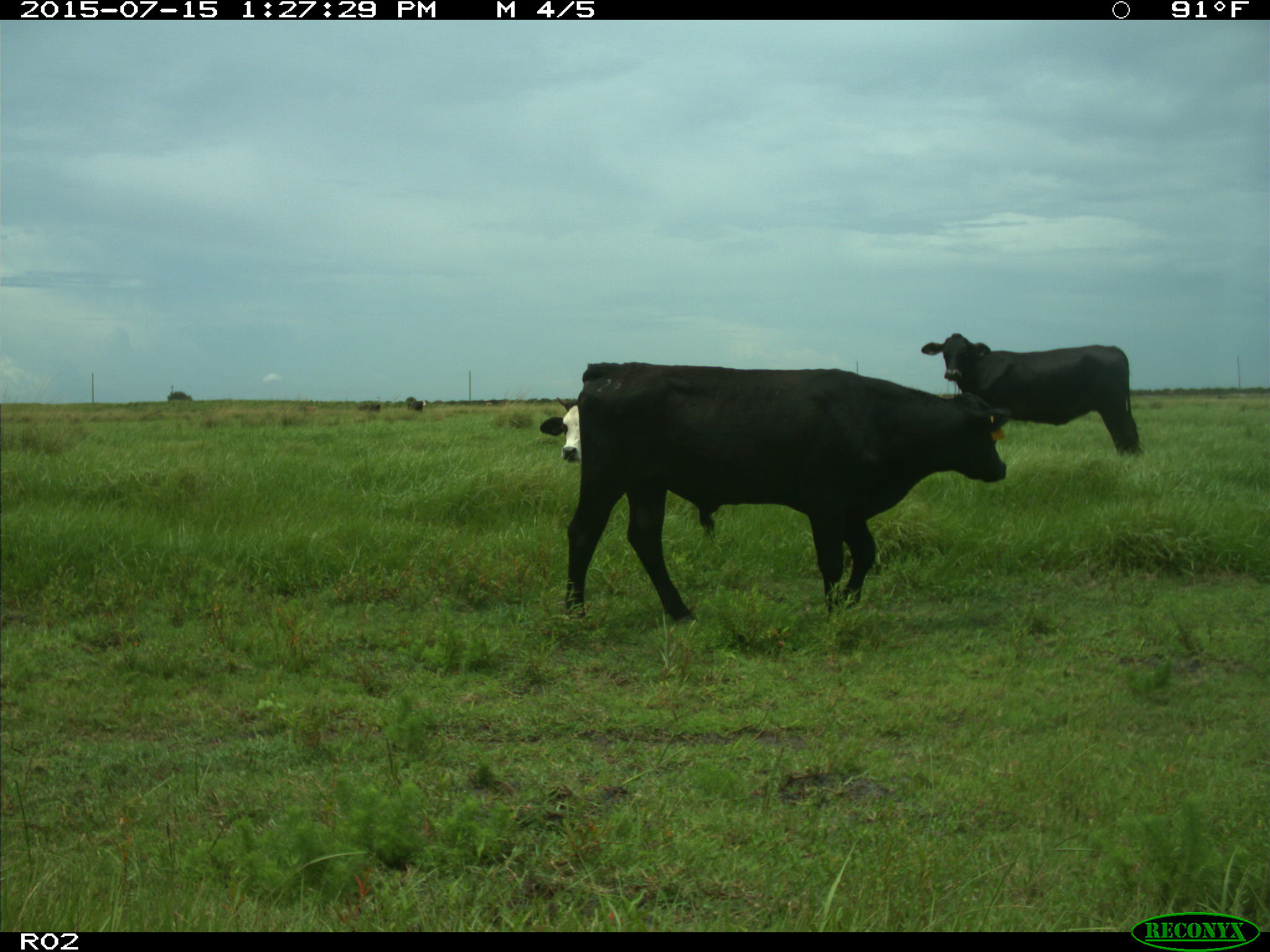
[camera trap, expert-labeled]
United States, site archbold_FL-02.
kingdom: Animalia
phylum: Chordata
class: Mammalia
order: Artiodactyla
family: Bovidae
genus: Bos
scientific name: Bos taurus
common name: domestic cow